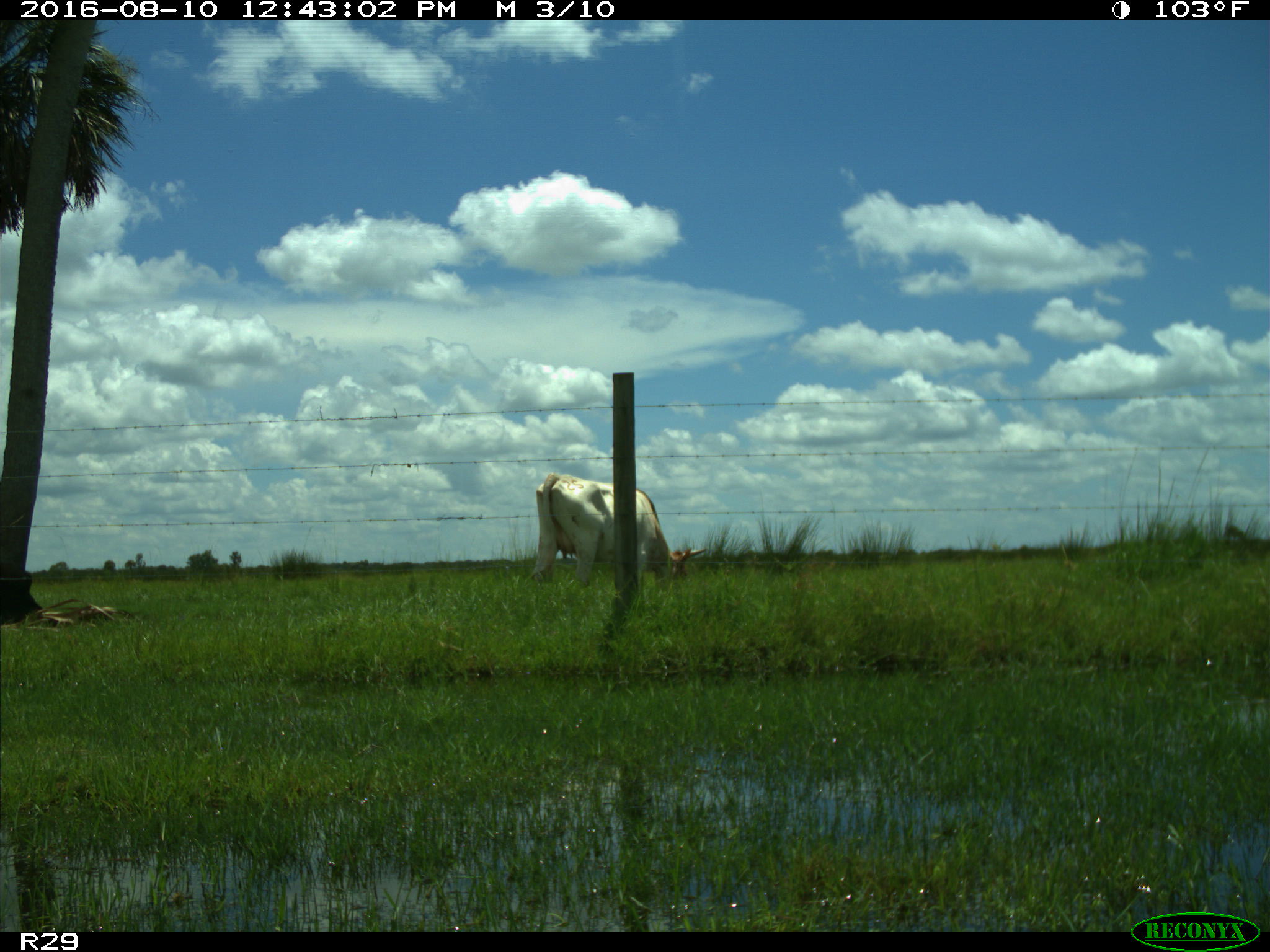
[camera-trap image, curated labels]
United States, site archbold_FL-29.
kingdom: Animalia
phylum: Chordata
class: Mammalia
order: Artiodactyla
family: Bovidae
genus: Bos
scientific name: Bos taurus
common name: domestic cow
Bos taurus (domestic cow).